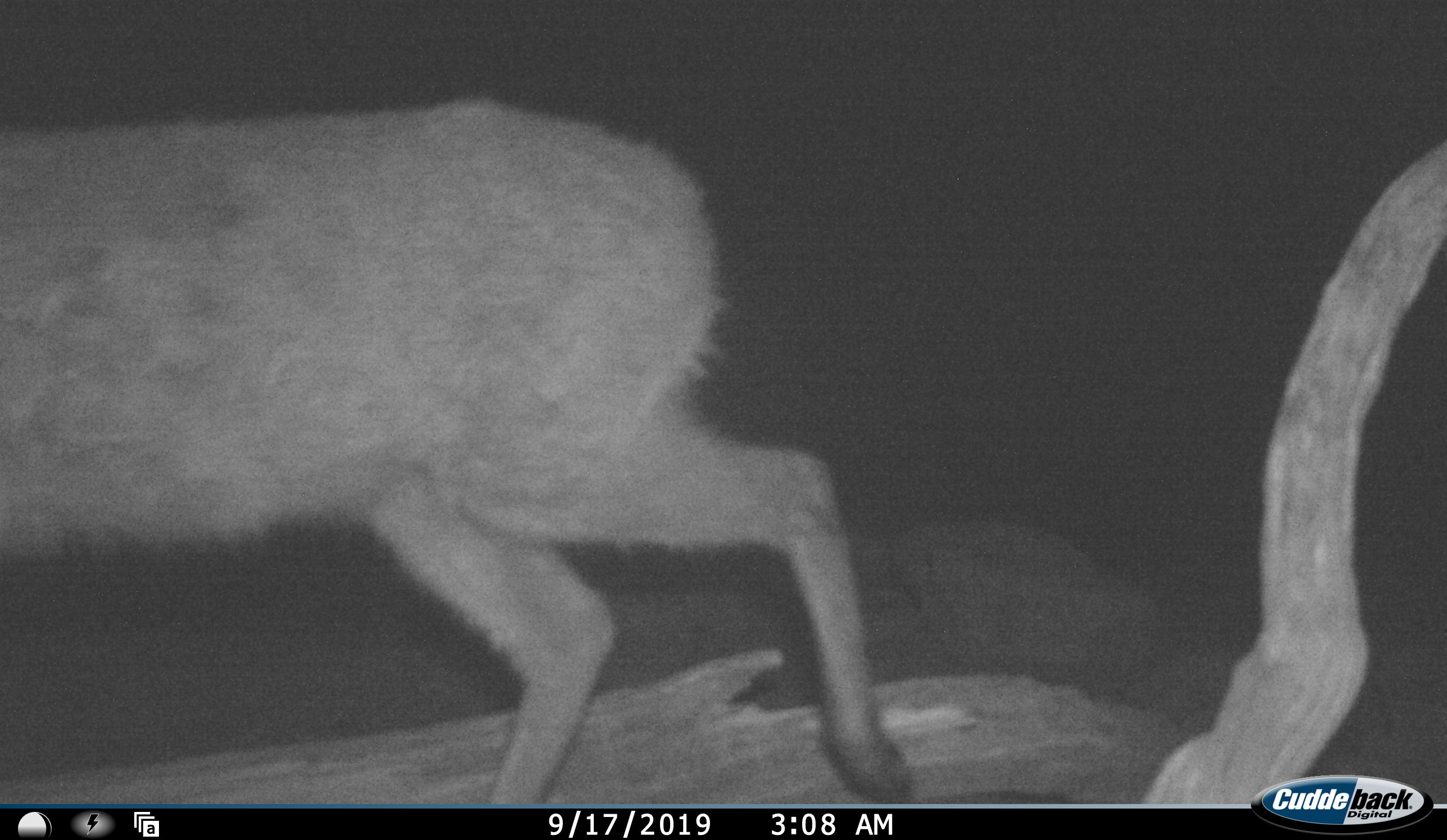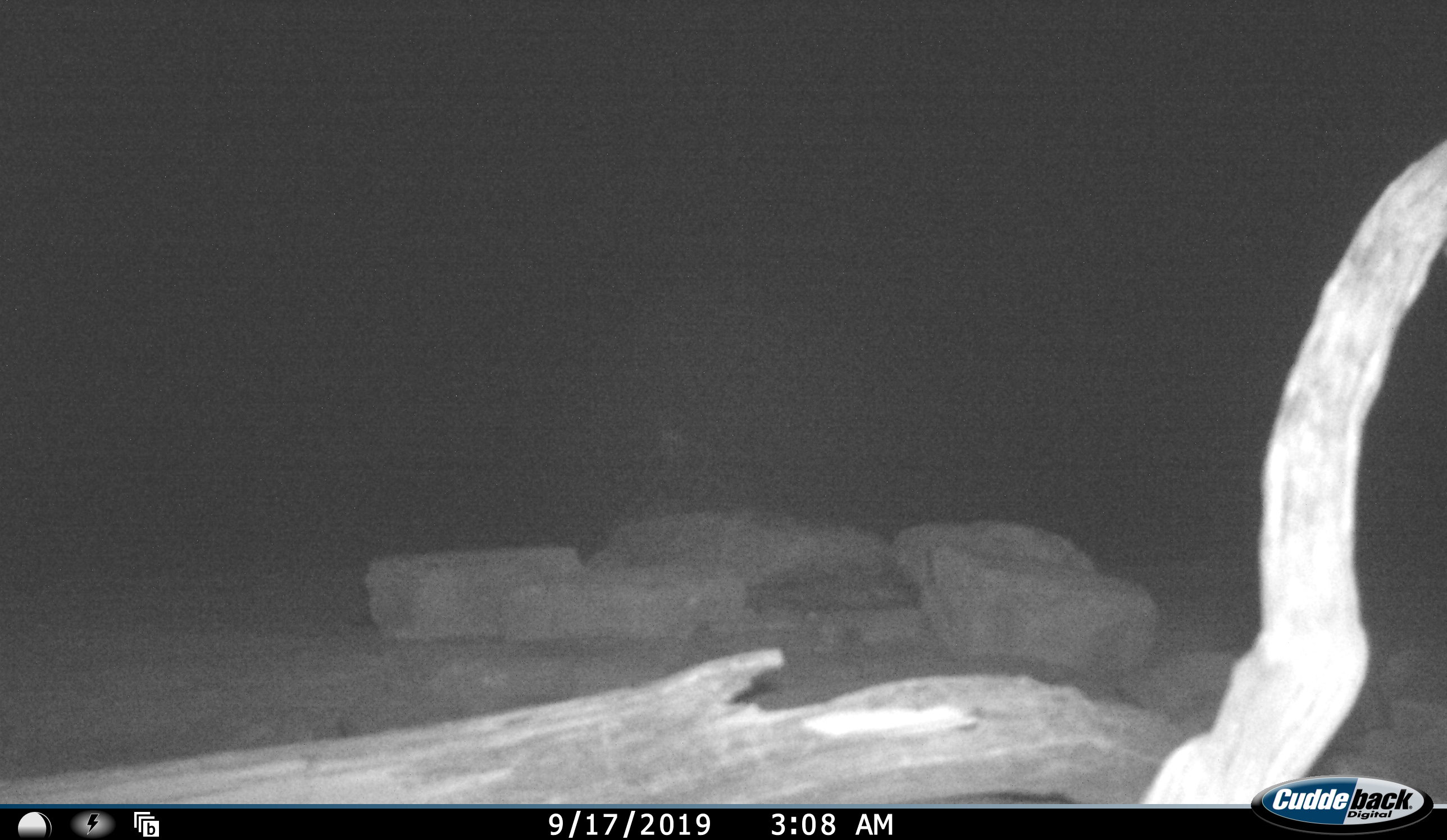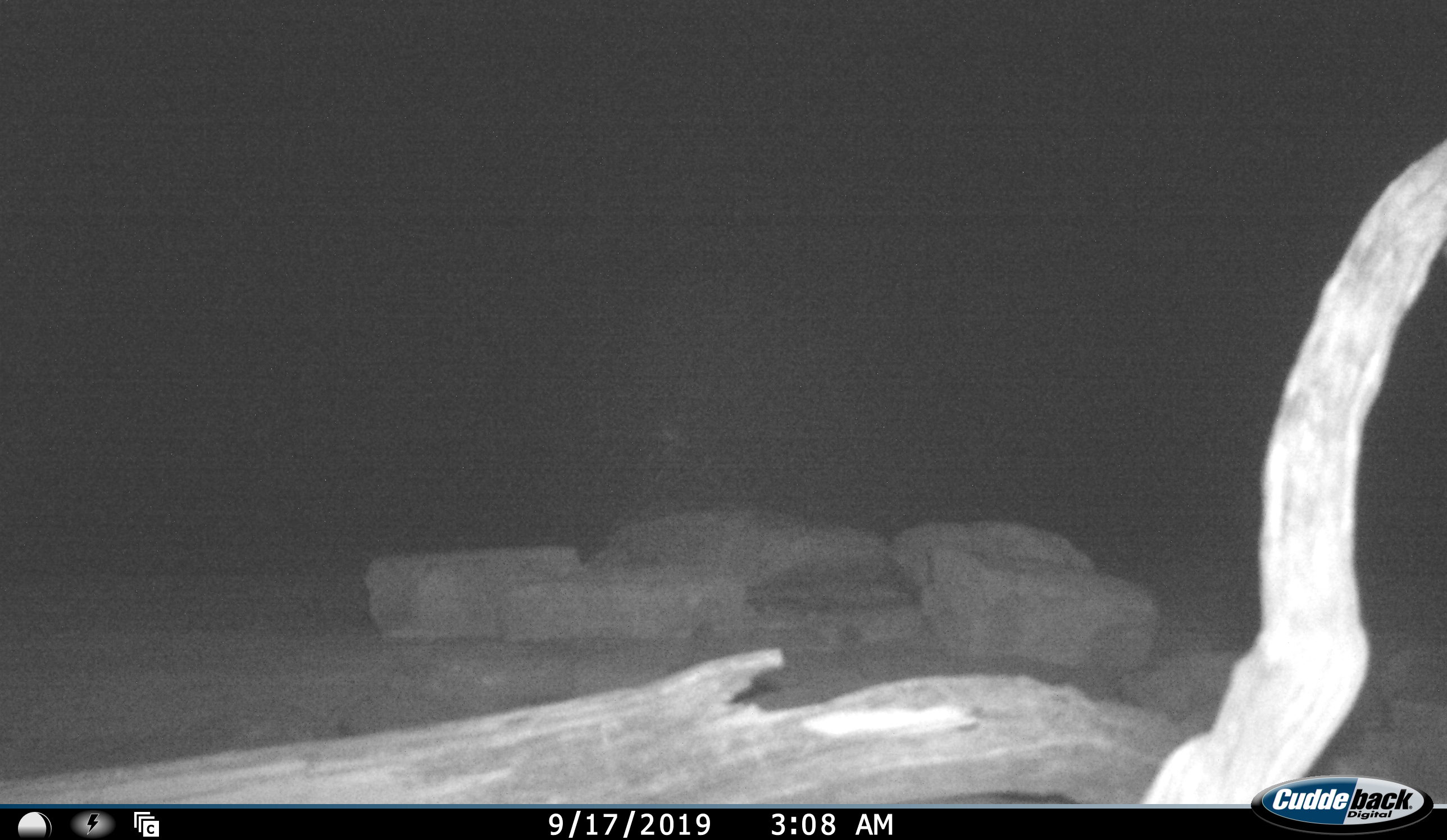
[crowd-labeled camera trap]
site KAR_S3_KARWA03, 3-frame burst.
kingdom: Animalia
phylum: Chordata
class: Mammalia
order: Artiodactyla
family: Bovidae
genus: Sylvicapra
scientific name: Sylvicapra grimmia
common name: common duiker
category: duikercommongrey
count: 1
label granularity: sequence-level